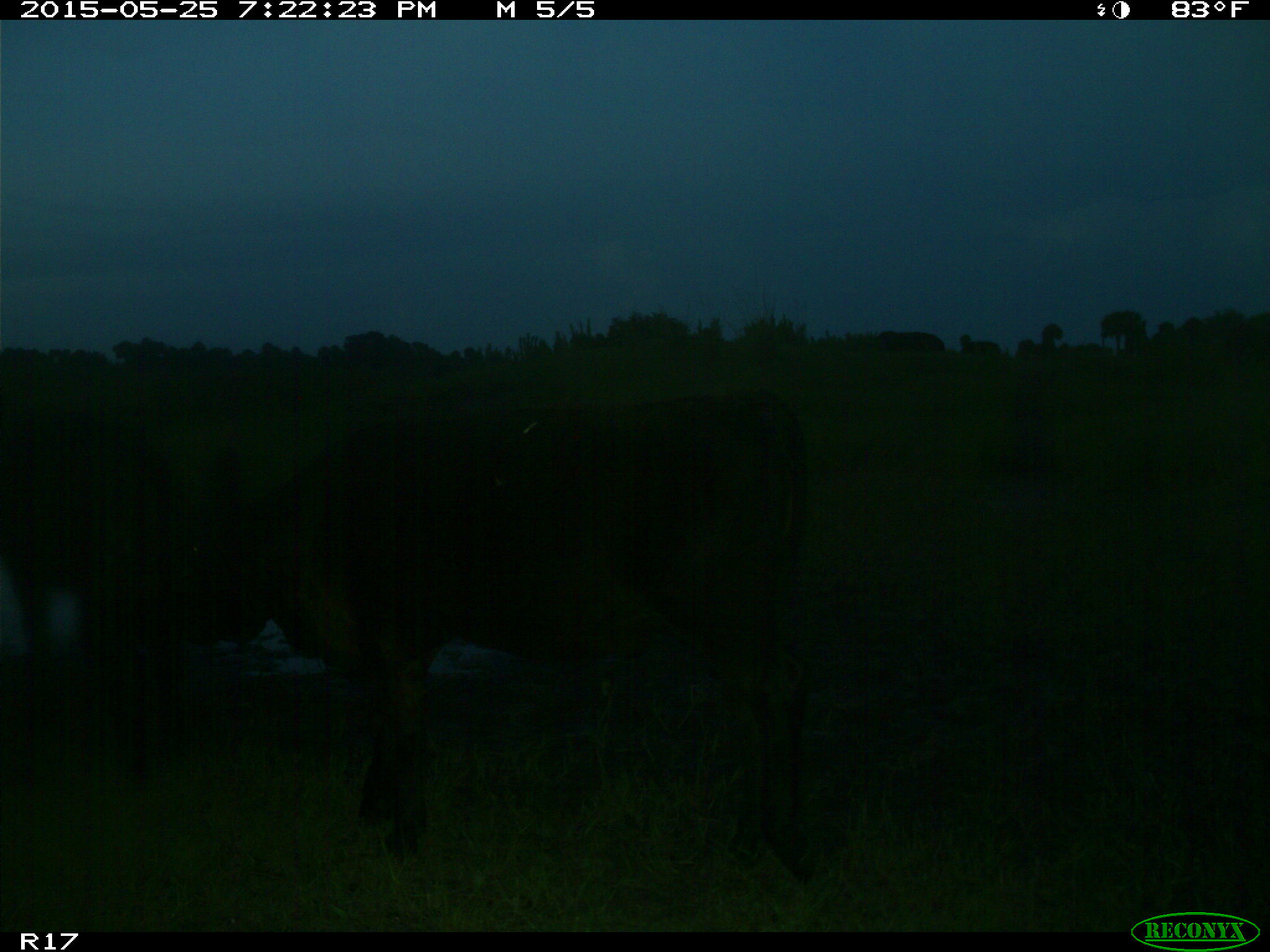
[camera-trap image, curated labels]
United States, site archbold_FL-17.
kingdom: Animalia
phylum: Chordata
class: Mammalia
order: Artiodactyla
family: Bovidae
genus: Bos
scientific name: Bos taurus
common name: domestic cow